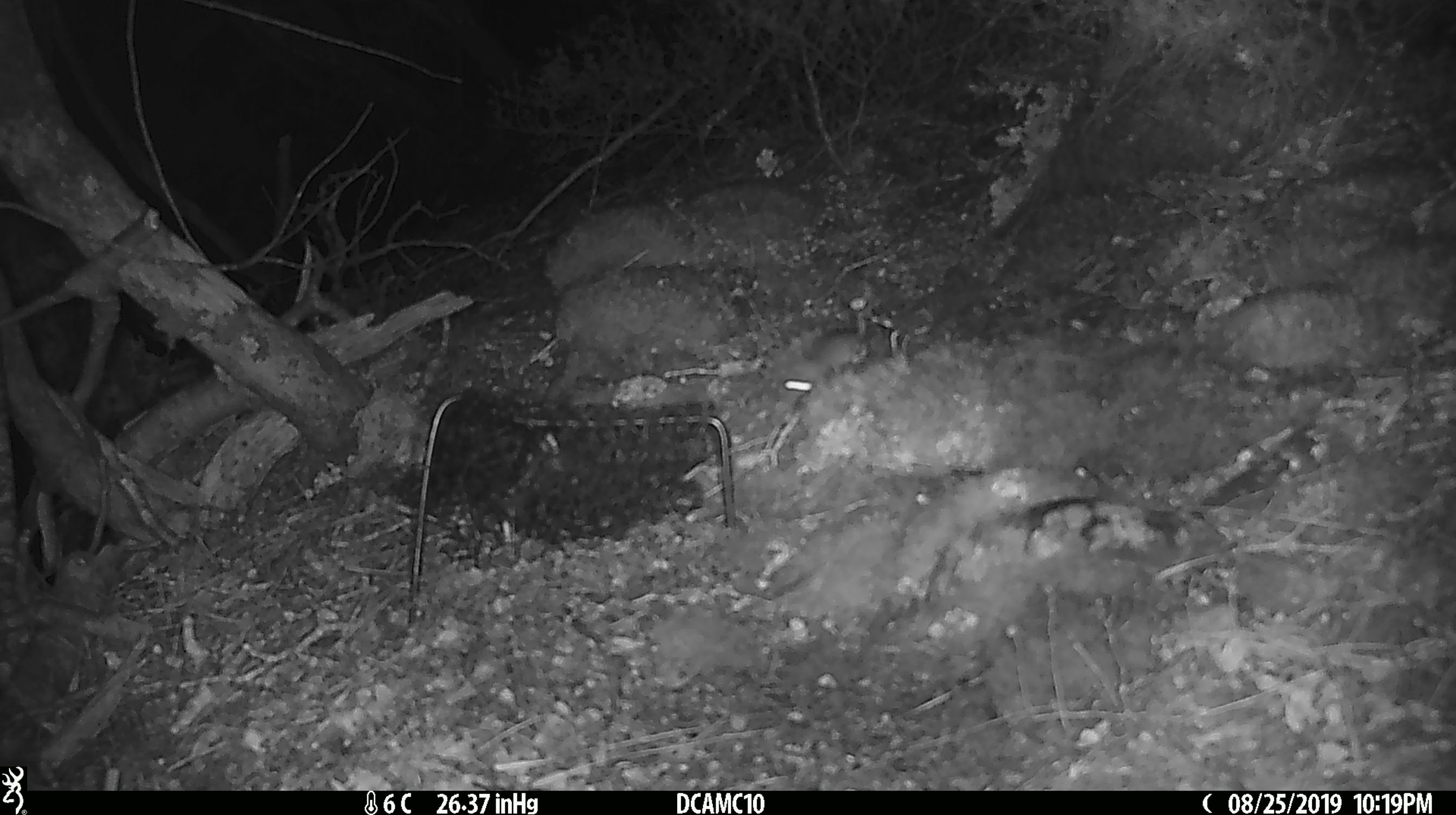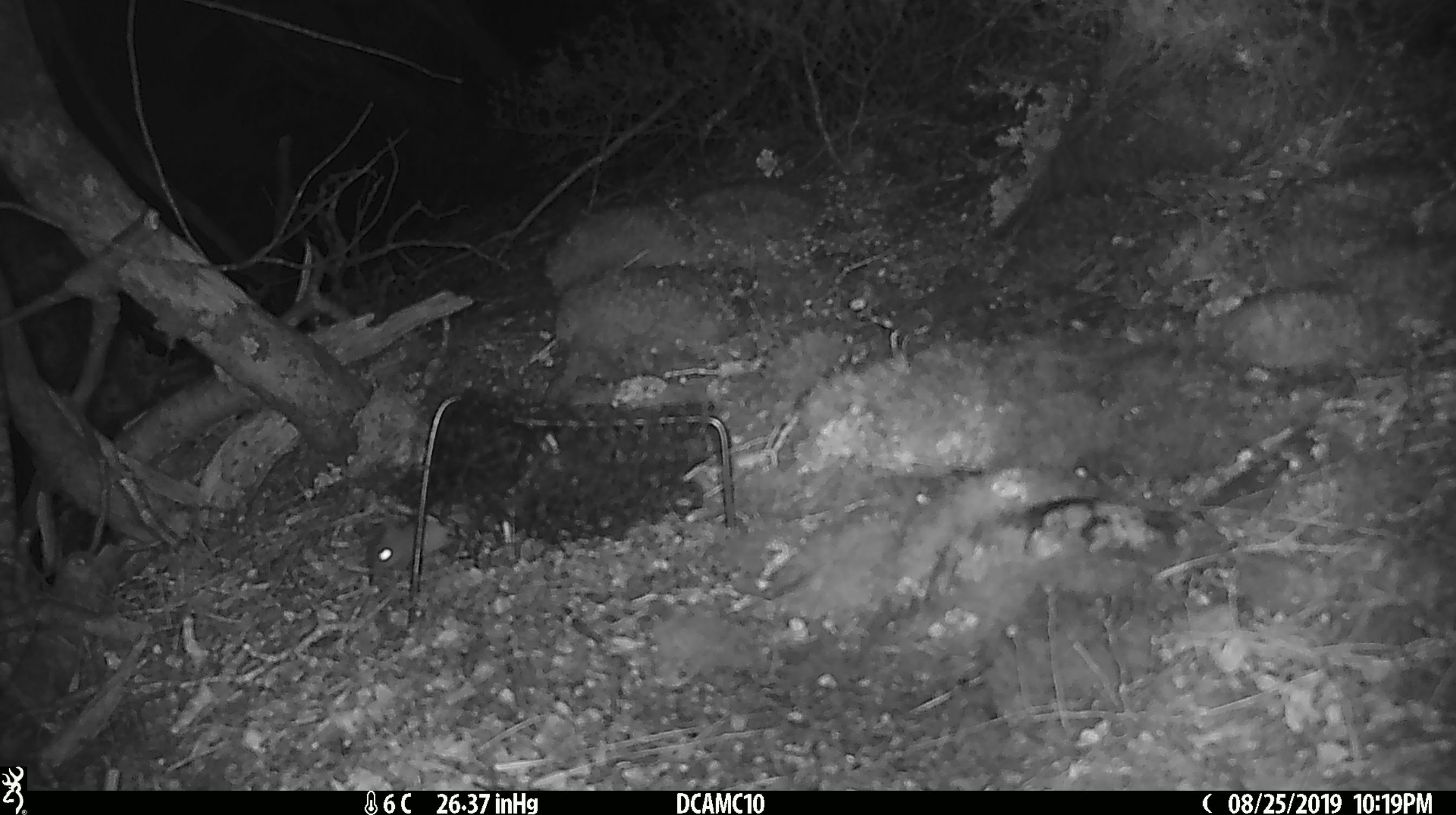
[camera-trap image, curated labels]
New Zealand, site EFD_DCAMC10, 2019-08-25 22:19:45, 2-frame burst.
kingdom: Animalia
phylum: Chordata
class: Mammalia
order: Rodentia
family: Muridae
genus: Mus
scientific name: Mus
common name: mouse